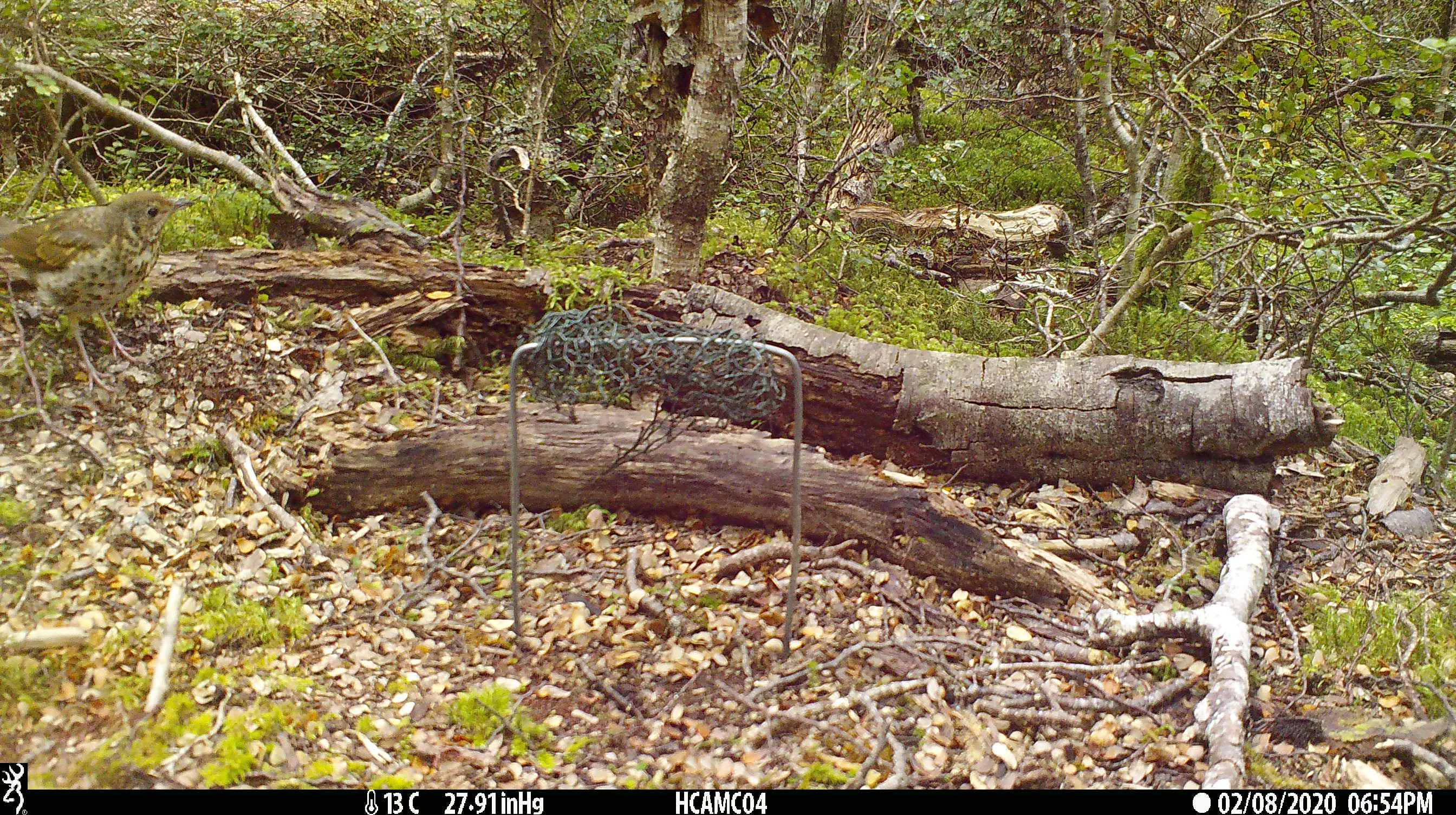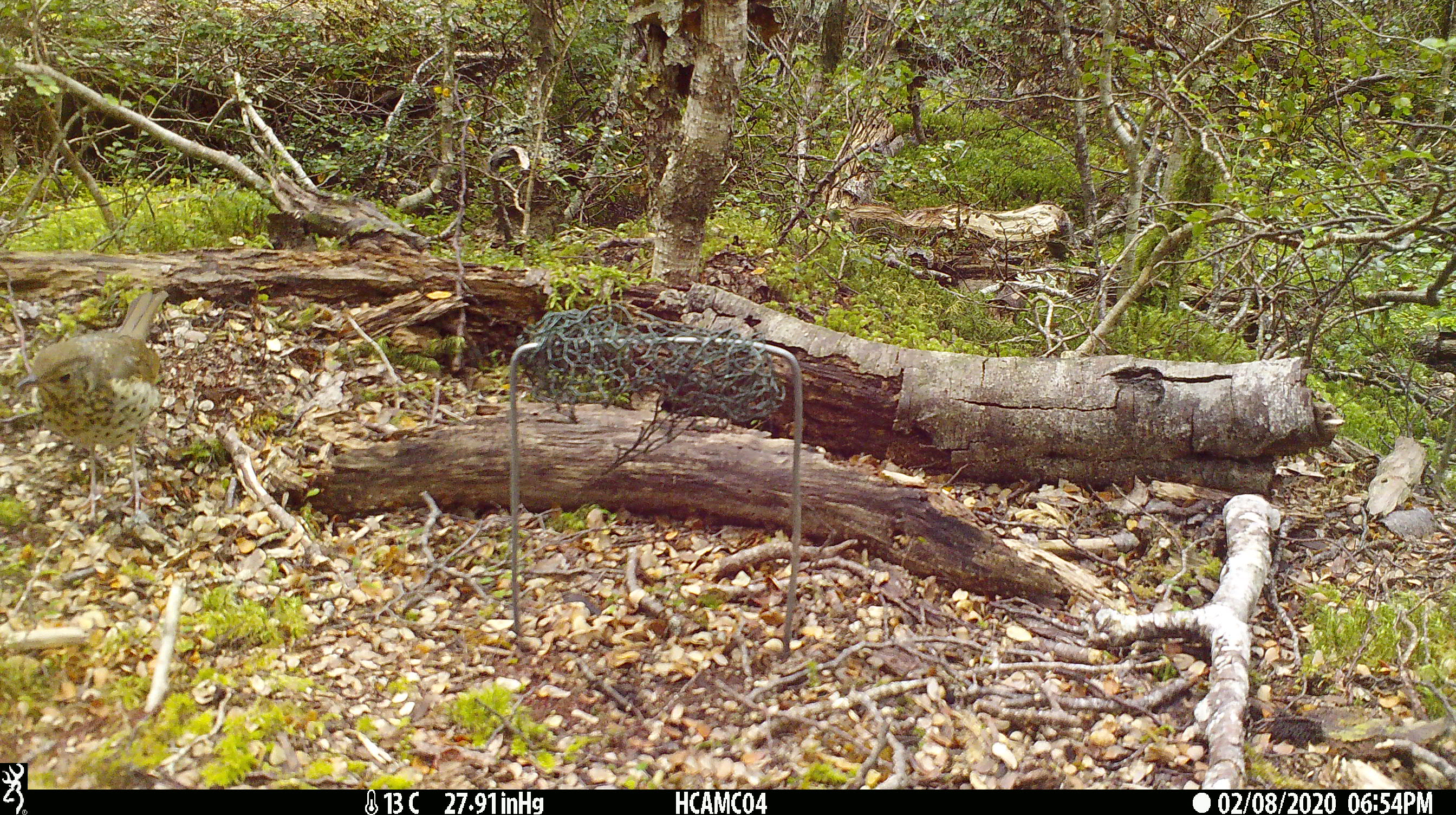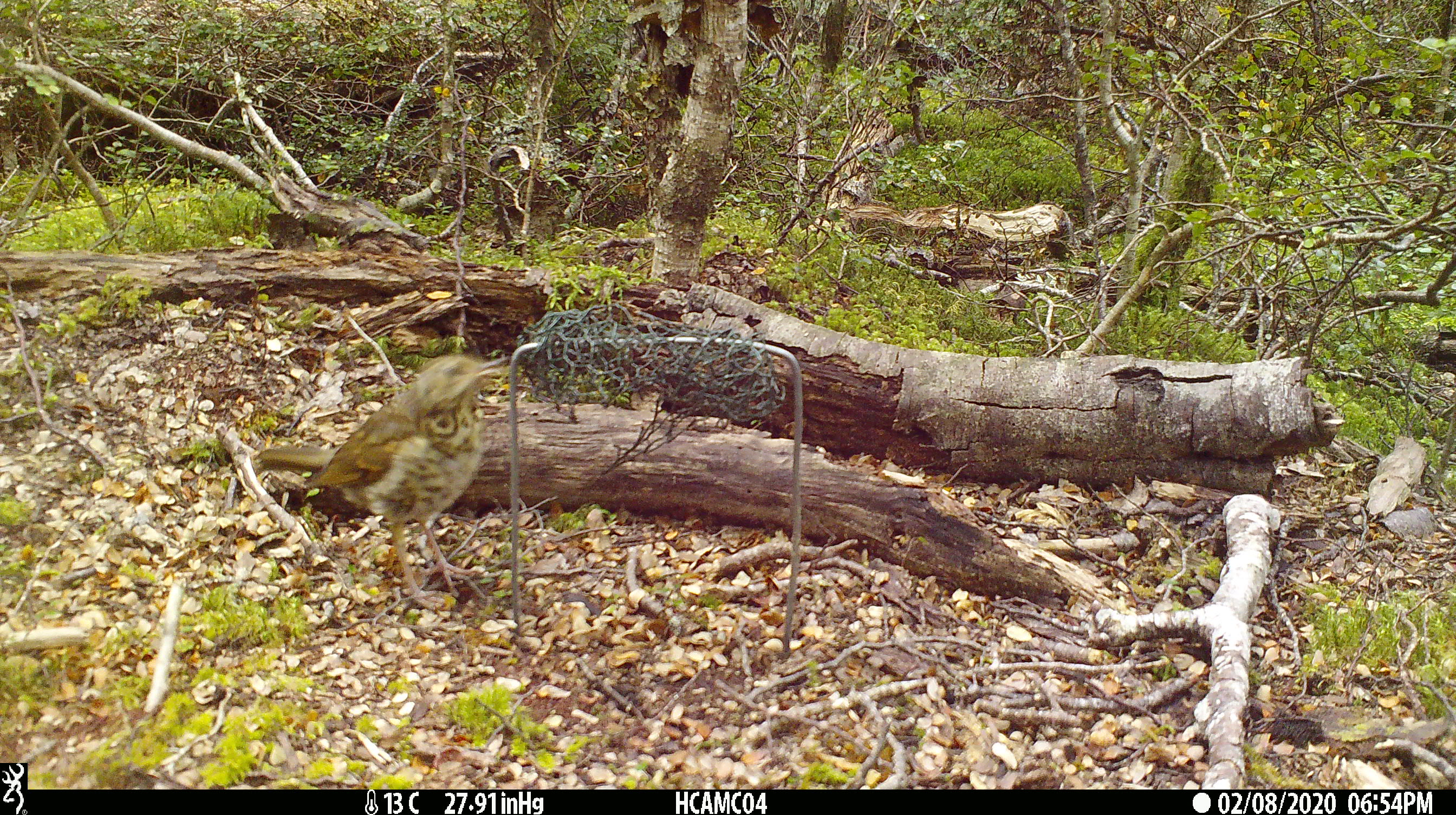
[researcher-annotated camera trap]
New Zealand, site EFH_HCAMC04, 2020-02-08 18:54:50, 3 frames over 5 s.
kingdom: Animalia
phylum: Chordata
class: Aves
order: Passeriformes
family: Turdidae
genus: Turdus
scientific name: Turdus philomelos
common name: song thrush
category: thrush